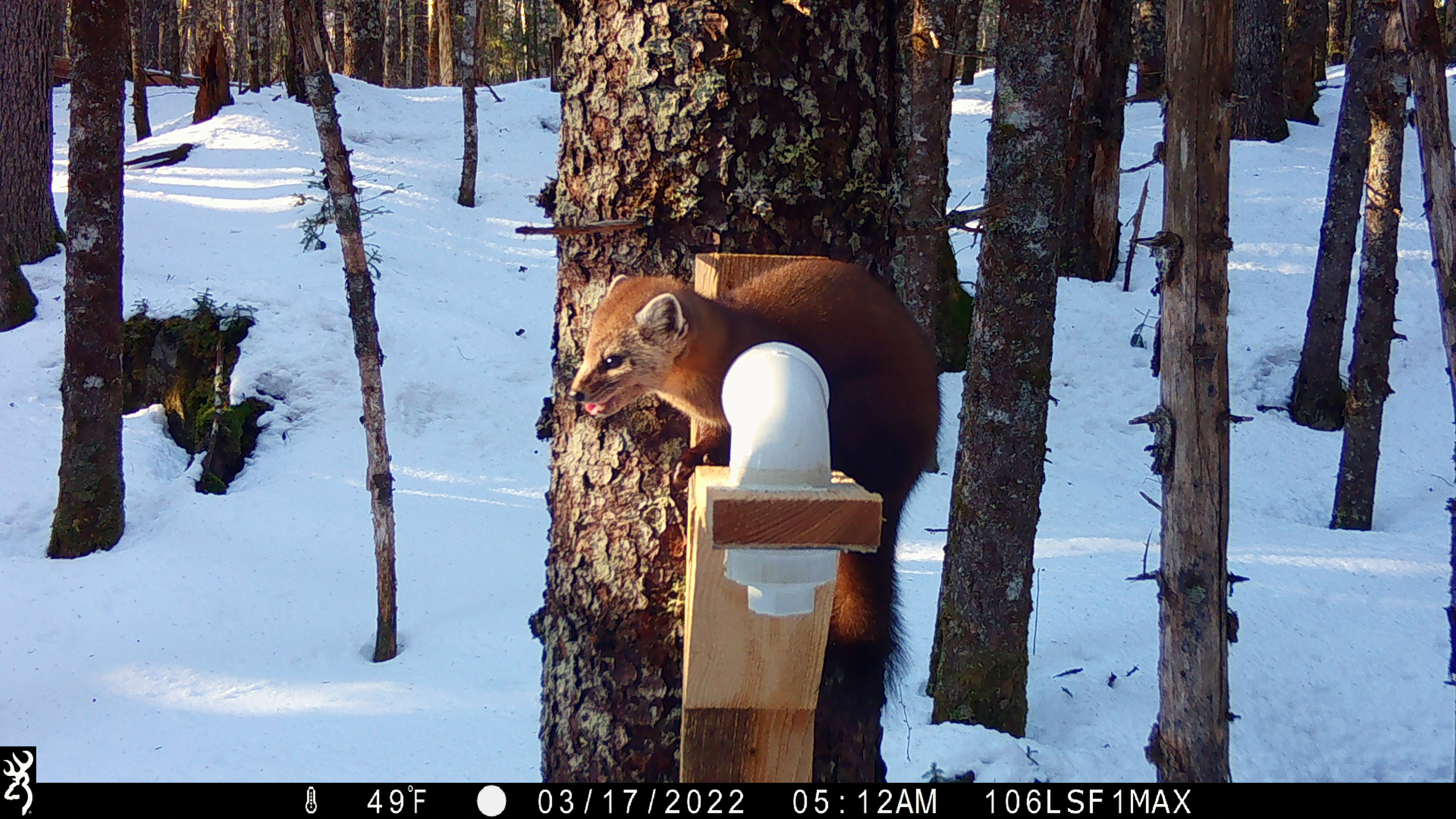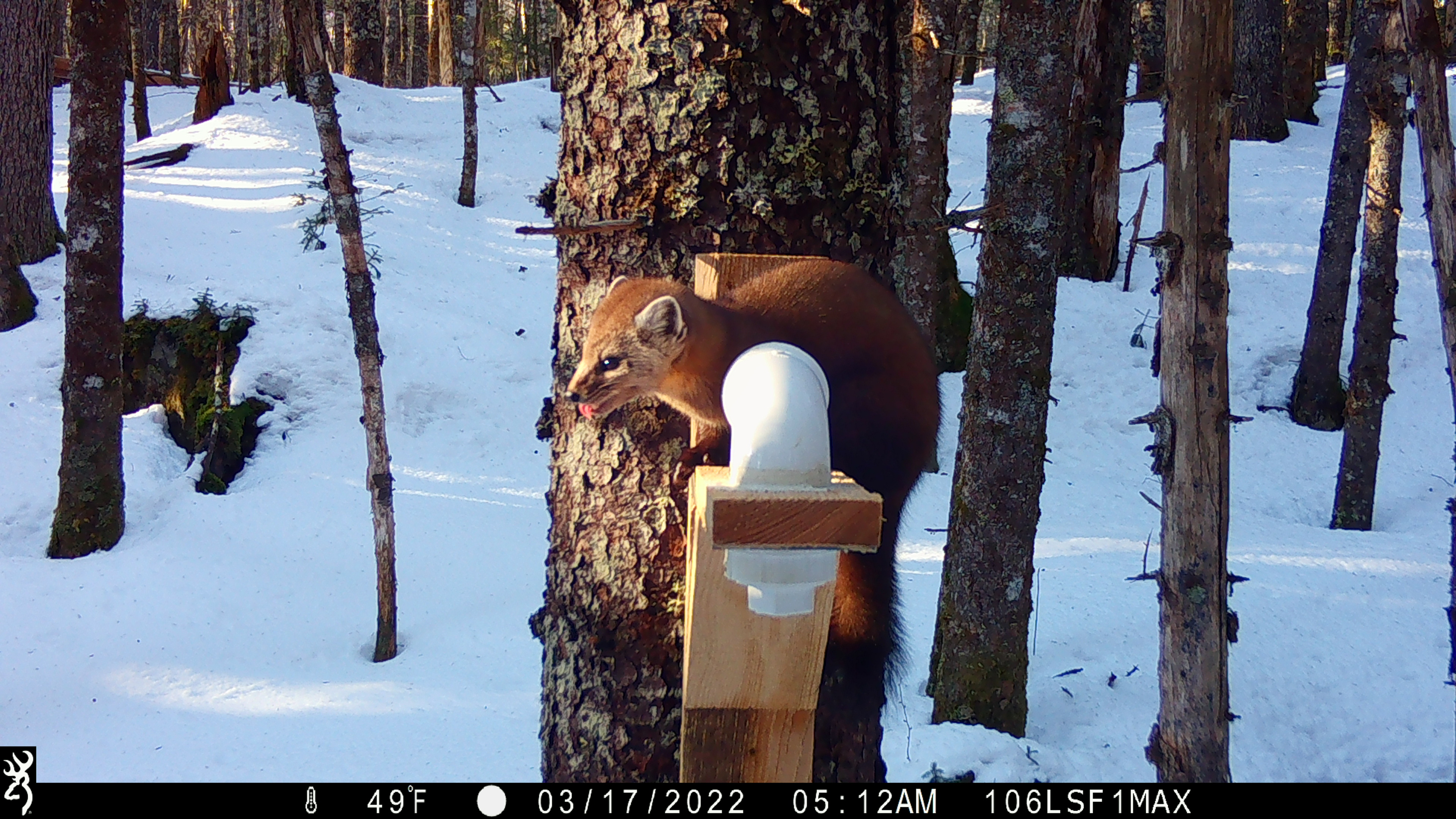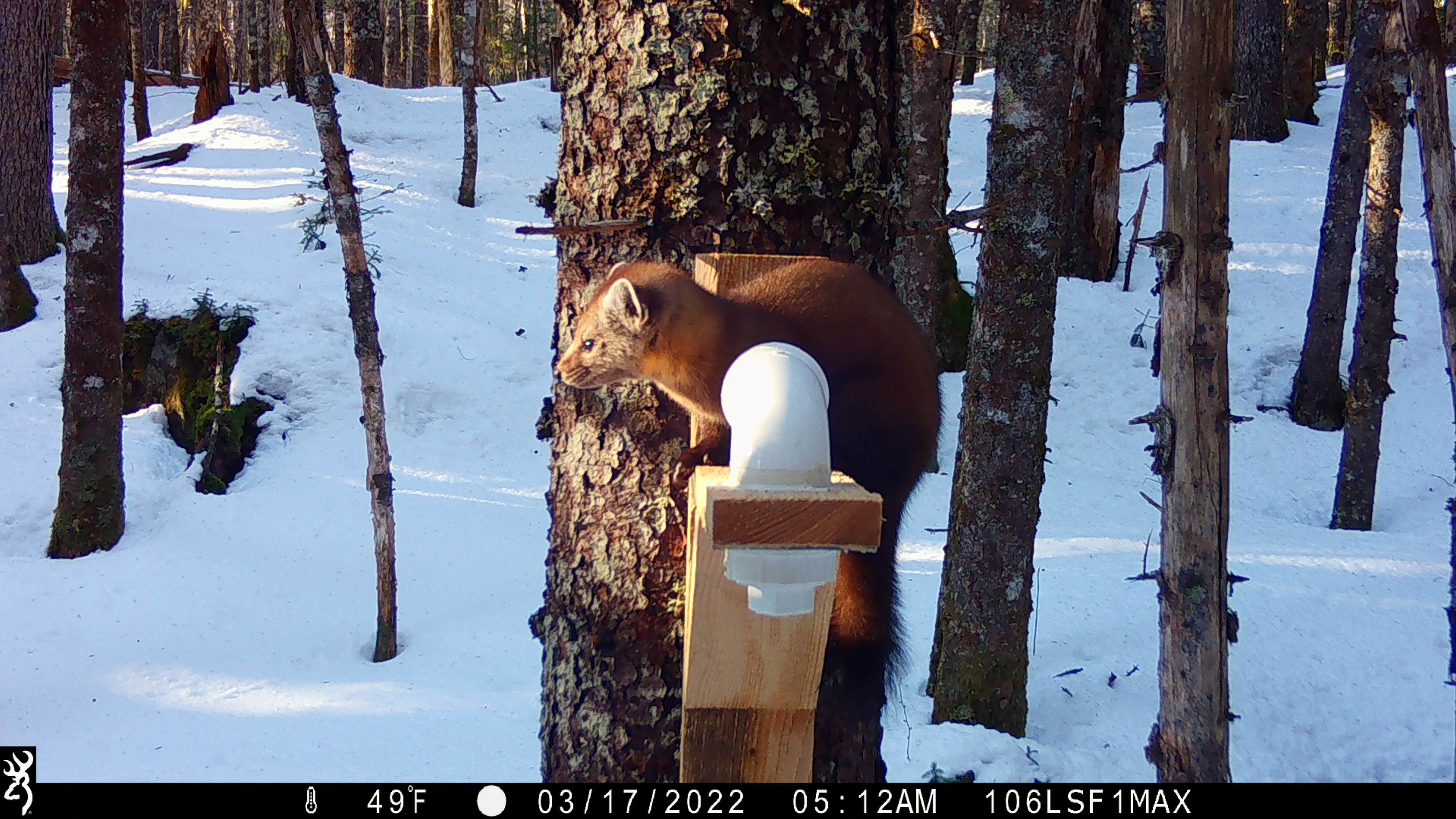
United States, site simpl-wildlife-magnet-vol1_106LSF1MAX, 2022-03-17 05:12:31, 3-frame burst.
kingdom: Animalia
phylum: Chordata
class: Mammalia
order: Carnivora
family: Mustelidae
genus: Martes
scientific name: Martes americana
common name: american marten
American marten (Martes americana).